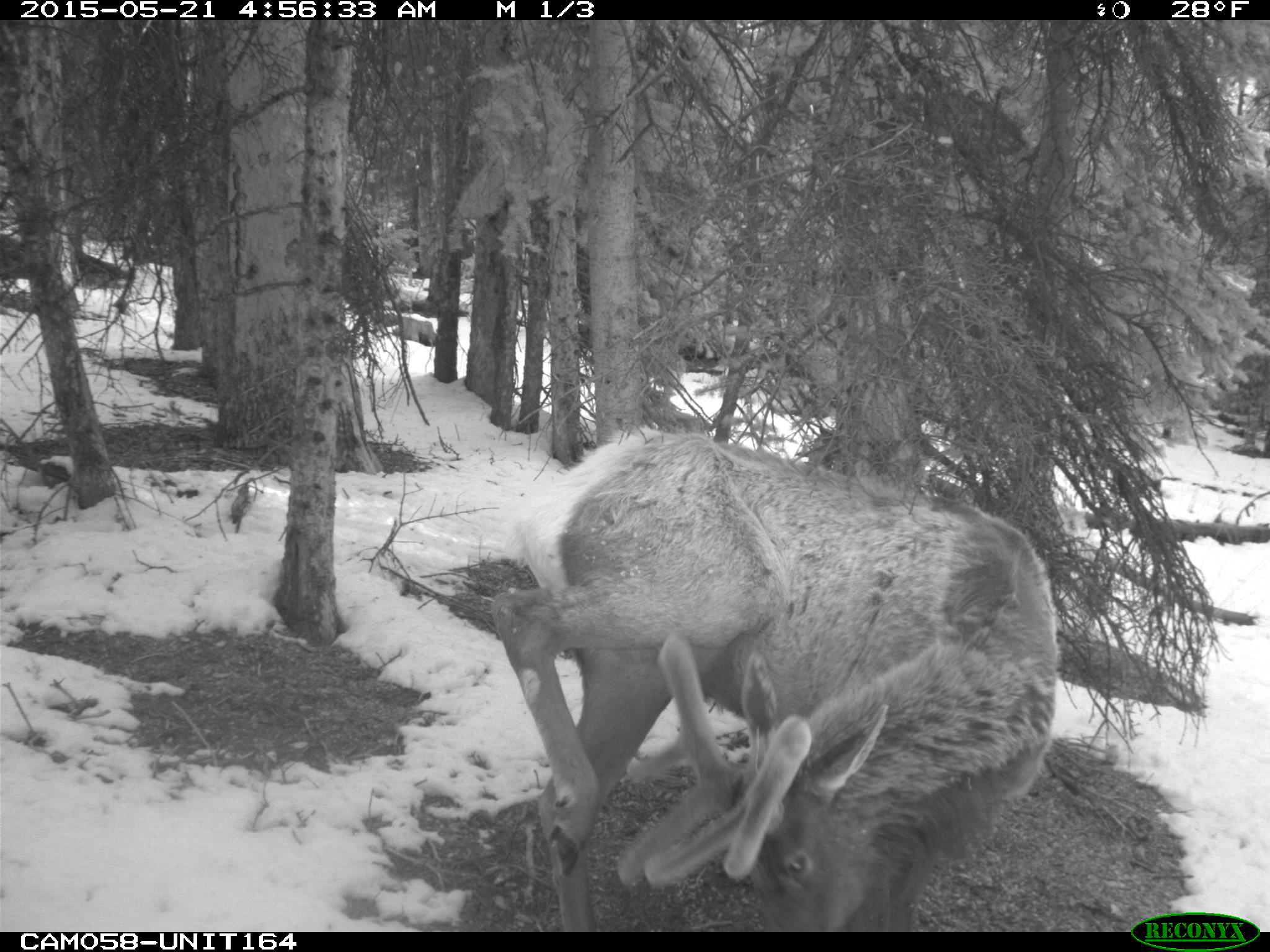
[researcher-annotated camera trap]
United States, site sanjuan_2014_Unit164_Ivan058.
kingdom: Animalia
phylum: Chordata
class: Mammalia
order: Artiodactyla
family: Cervidae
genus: Cervus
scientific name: Cervus elaphus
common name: red deer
Cervus elaphus (red deer).